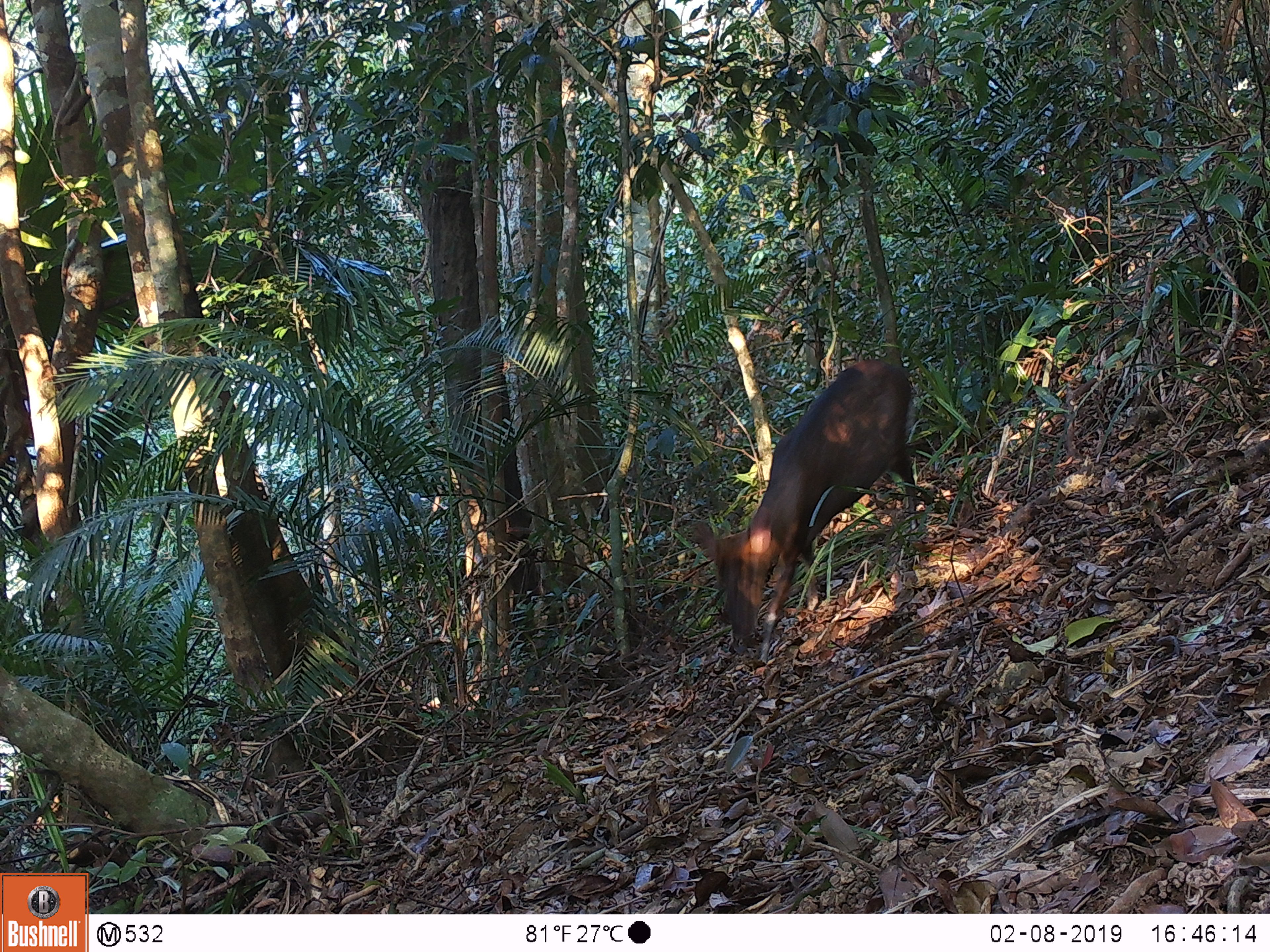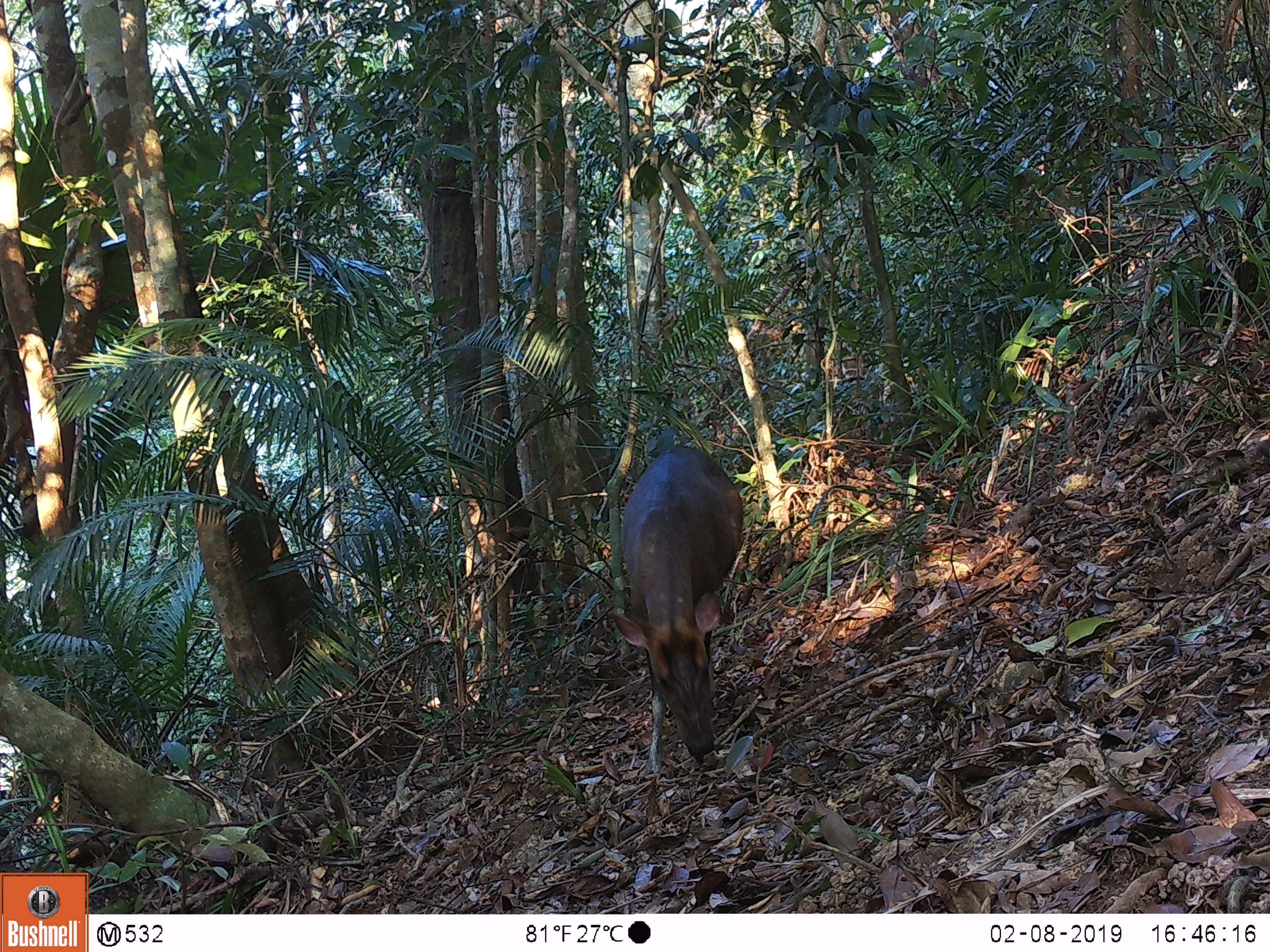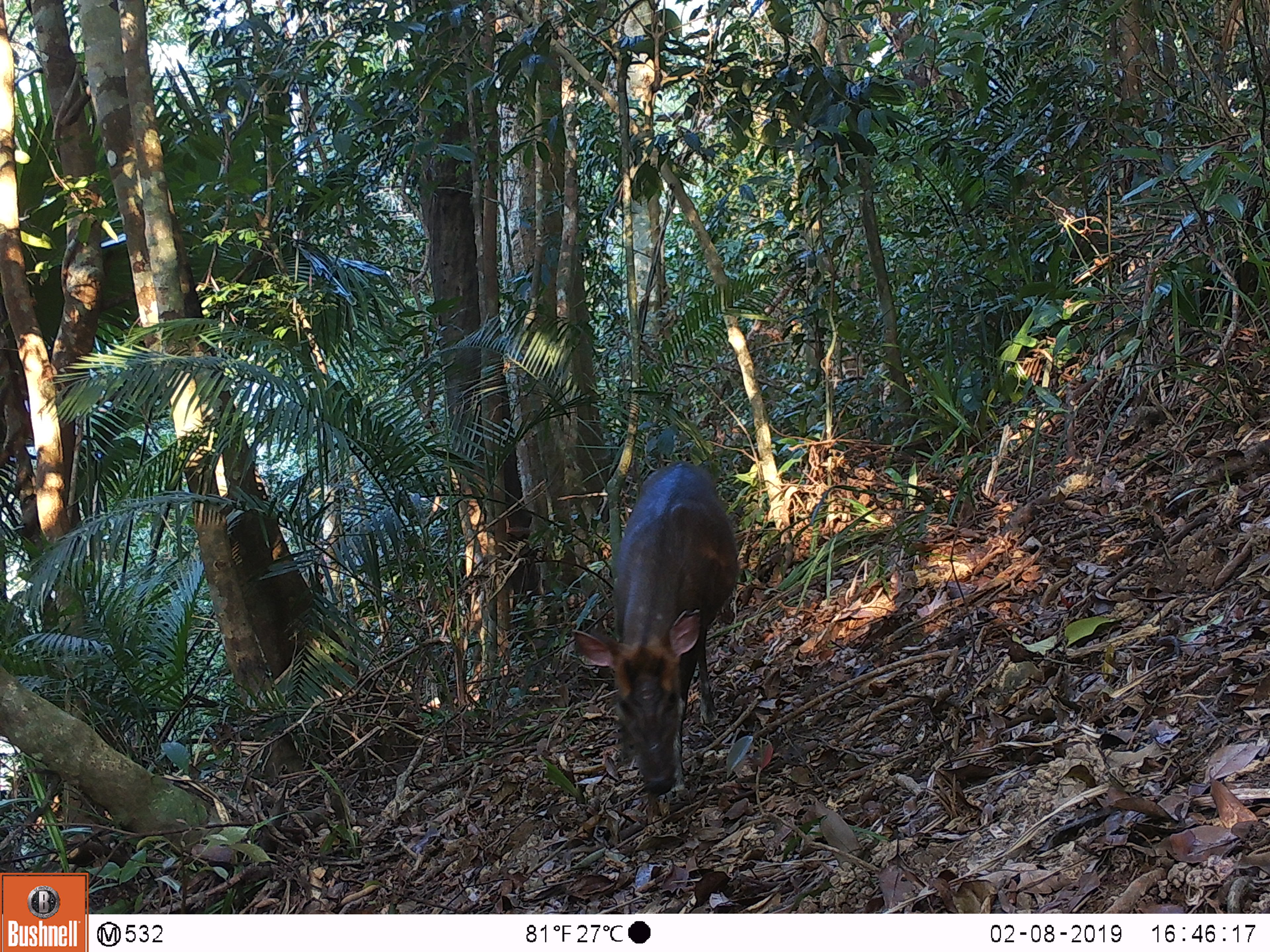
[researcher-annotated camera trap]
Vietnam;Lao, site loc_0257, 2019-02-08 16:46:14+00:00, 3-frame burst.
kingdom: Animalia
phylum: Chordata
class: Mammalia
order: Artiodactyla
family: Cervidae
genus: Muntiacus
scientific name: Muntiacus rooseveltorum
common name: roosevelt's muntjac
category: roosevelts muntjac group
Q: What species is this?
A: Roosevelts muntjac group (roosevelt's muntjac) (Muntiacus rooseveltorum).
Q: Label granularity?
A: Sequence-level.